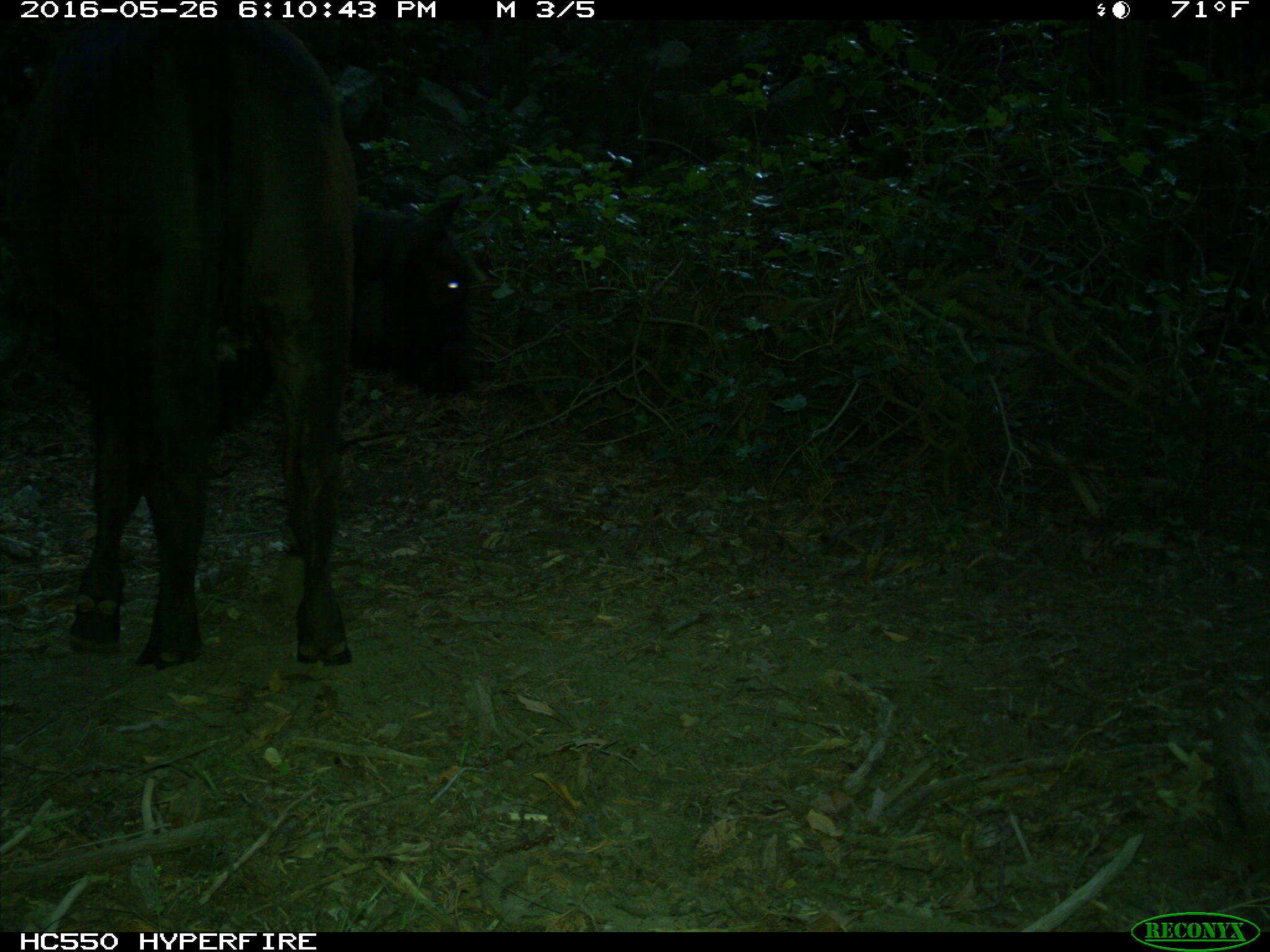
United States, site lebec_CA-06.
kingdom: Animalia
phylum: Chordata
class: Mammalia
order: Artiodactyla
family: Bovidae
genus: Bos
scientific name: Bos taurus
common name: domestic cow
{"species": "Bos taurus (domestic cow)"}